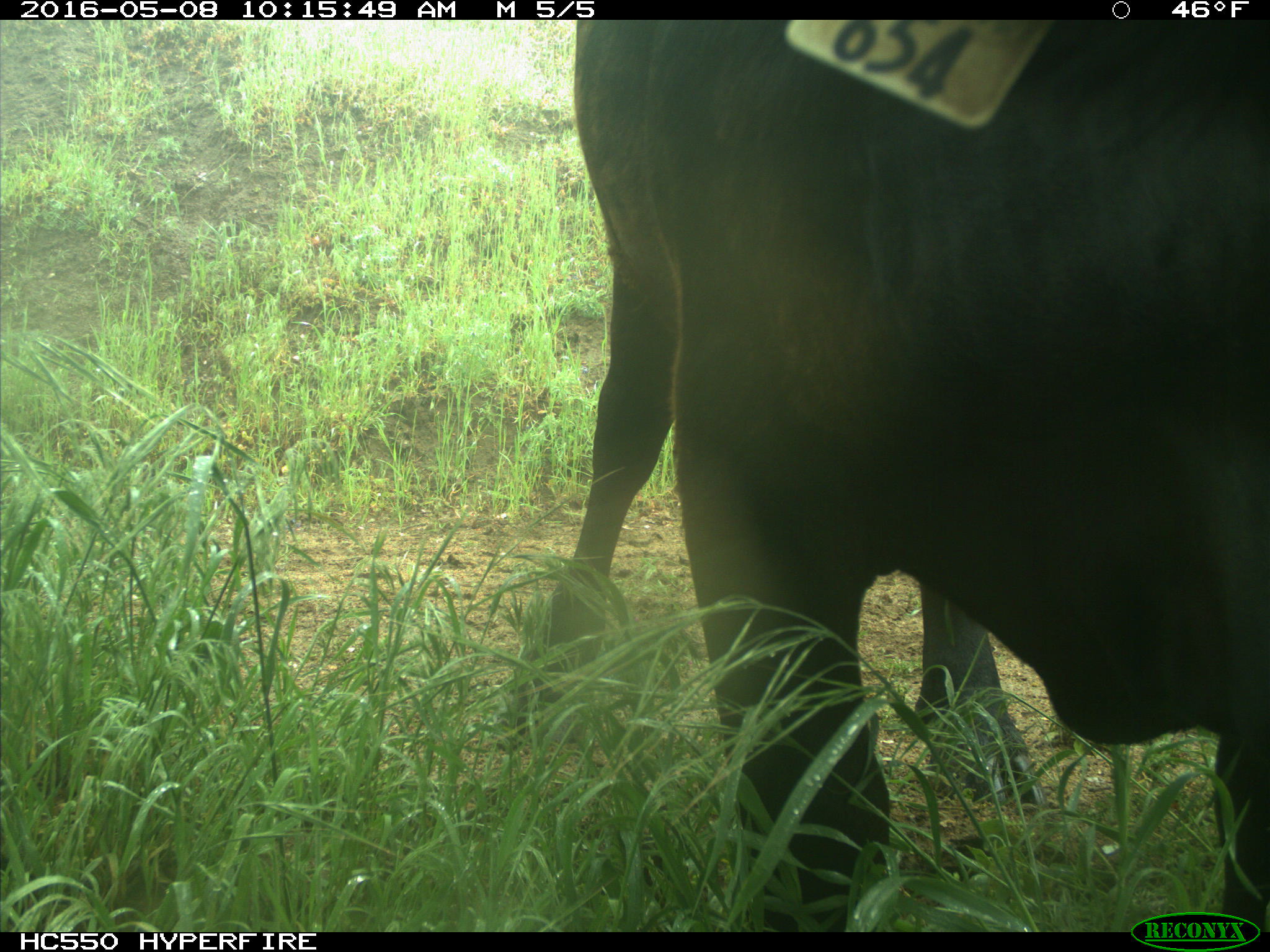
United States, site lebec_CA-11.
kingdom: Animalia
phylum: Chordata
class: Mammalia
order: Artiodactyla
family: Bovidae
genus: Bos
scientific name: Bos taurus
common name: domestic cow